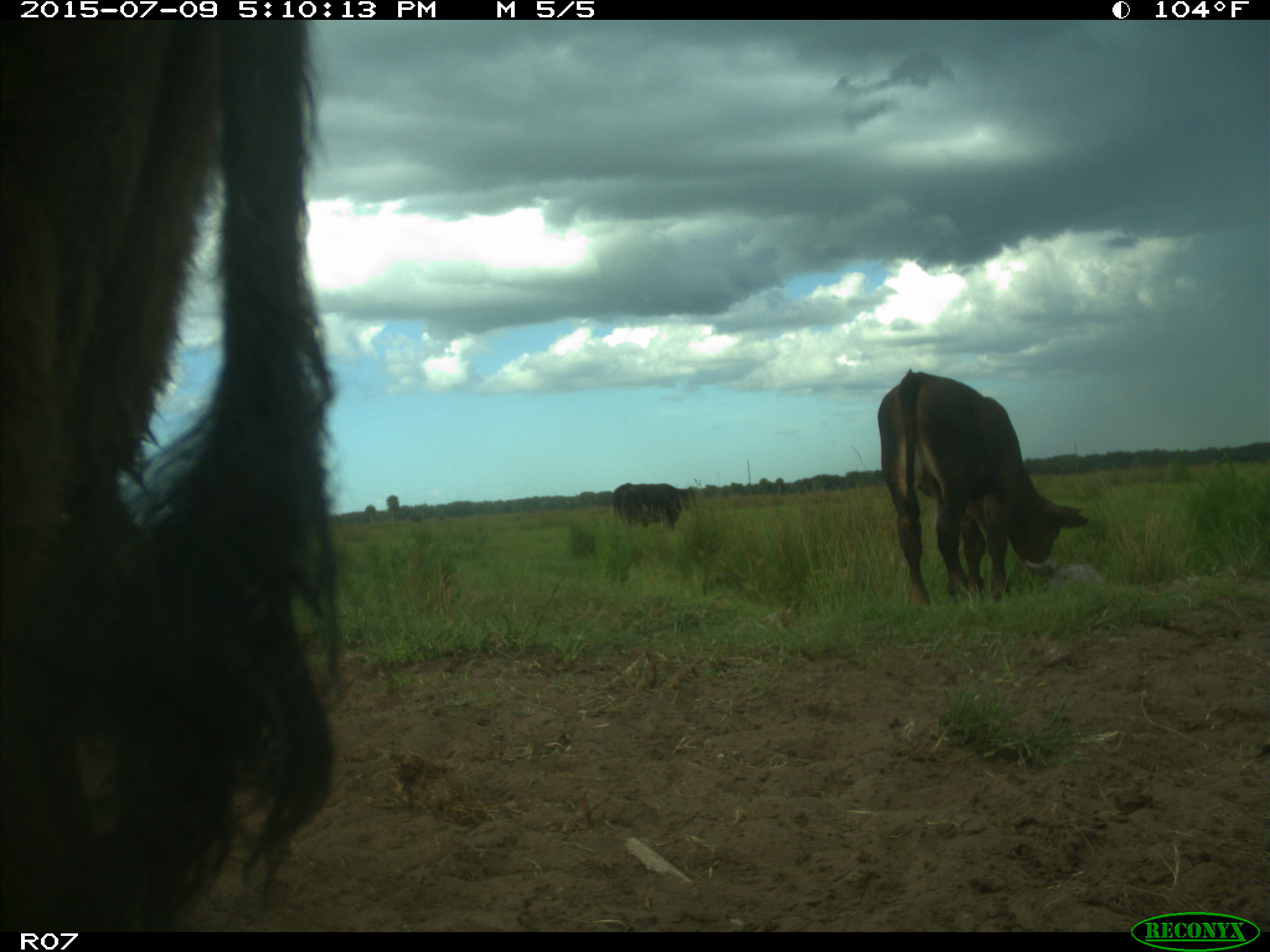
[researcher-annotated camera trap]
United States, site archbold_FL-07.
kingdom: Animalia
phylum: Chordata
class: Mammalia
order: Artiodactyla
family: Bovidae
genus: Bos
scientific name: Bos taurus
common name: domestic cow